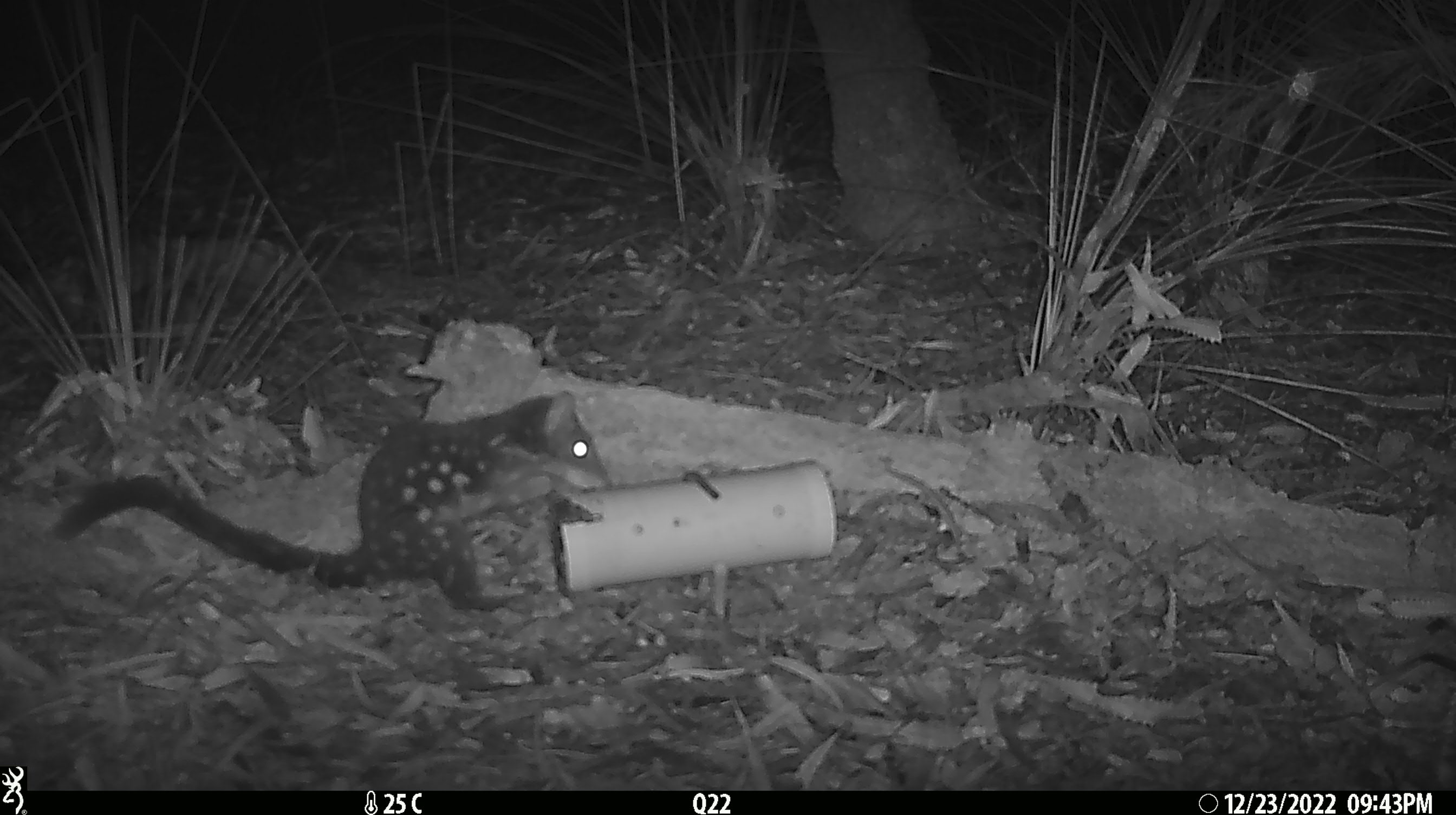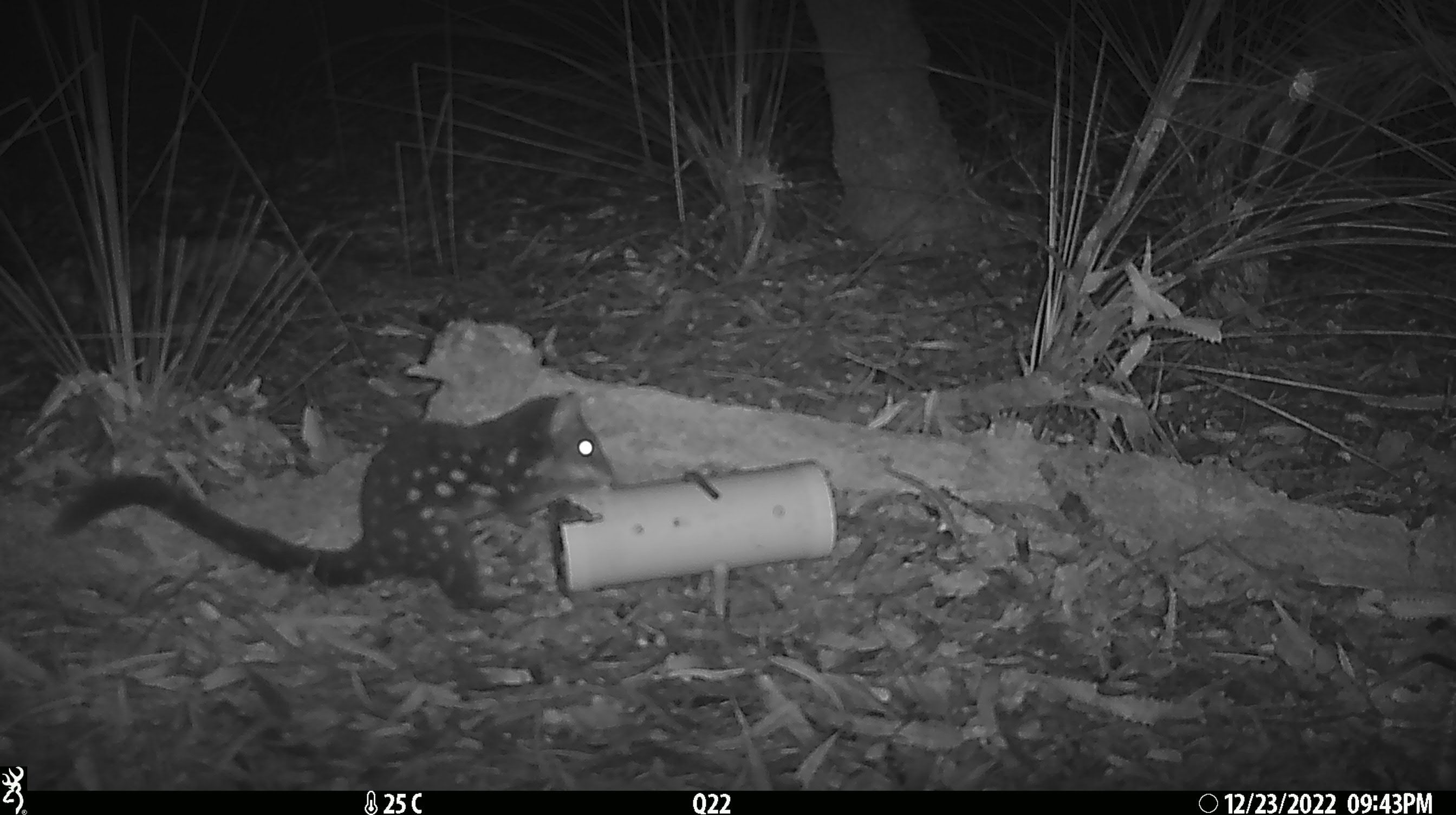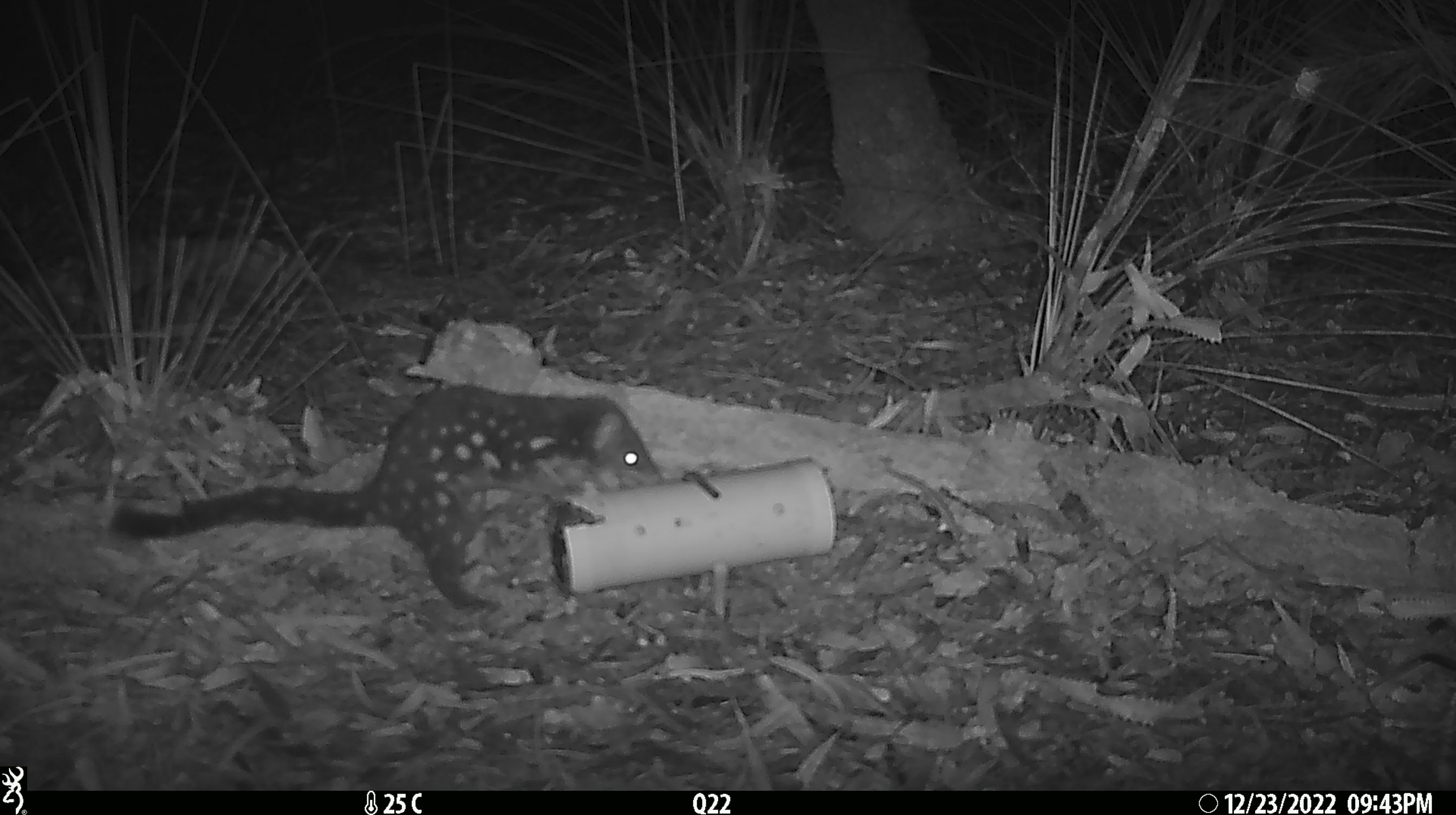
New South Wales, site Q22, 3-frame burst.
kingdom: Animalia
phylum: Chordata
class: Mammalia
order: Dasyuromorphia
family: Dasyuridae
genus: Dasyurus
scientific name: Dasyurus maculatus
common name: spotted-tailed quoll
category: quoll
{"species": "quoll (spotted-tailed quoll) (Dasyurus maculatus)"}